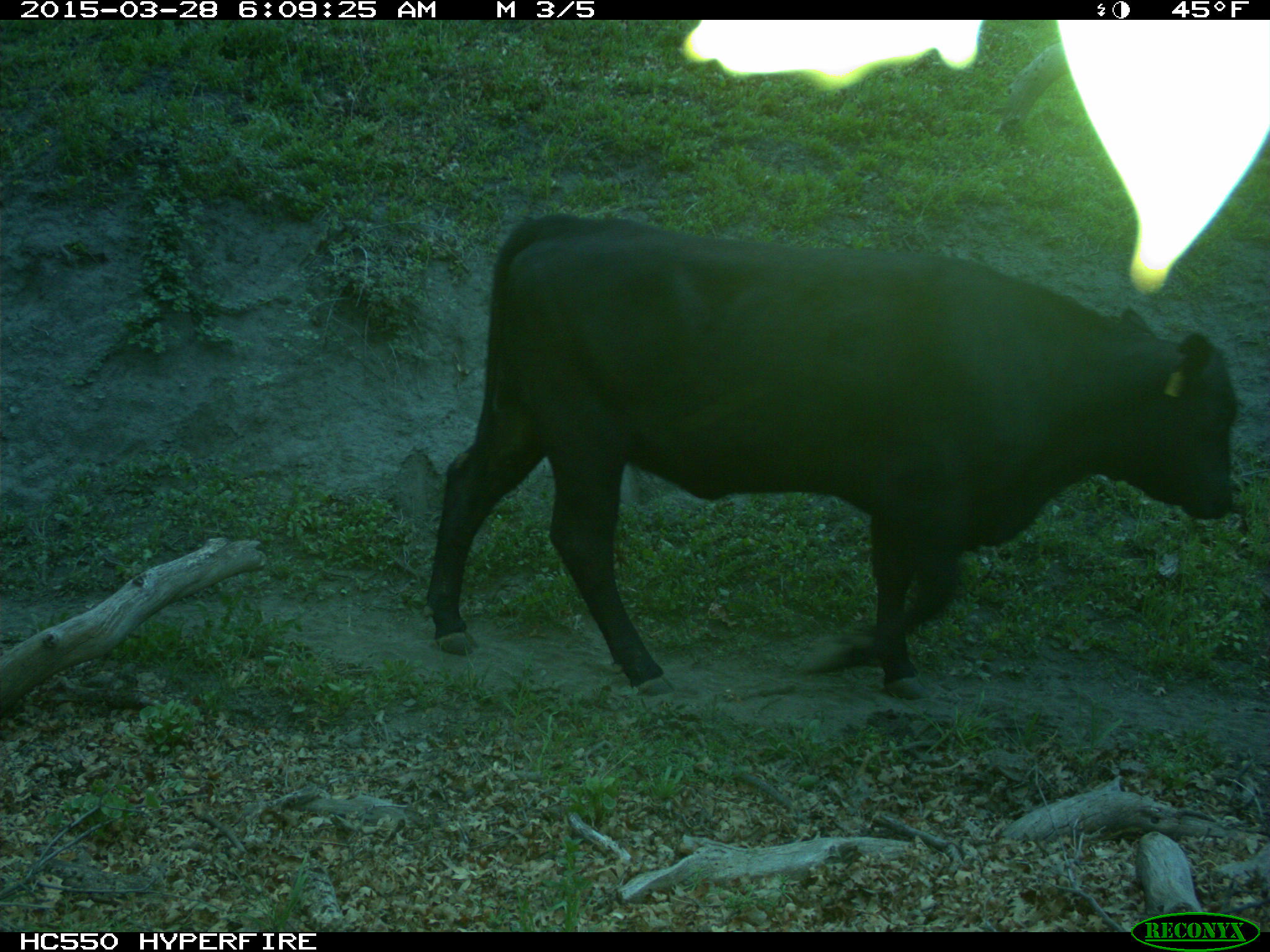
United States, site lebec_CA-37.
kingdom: Animalia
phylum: Chordata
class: Mammalia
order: Artiodactyla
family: Bovidae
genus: Bos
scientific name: Bos taurus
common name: domestic cow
Bos taurus (domestic cow).